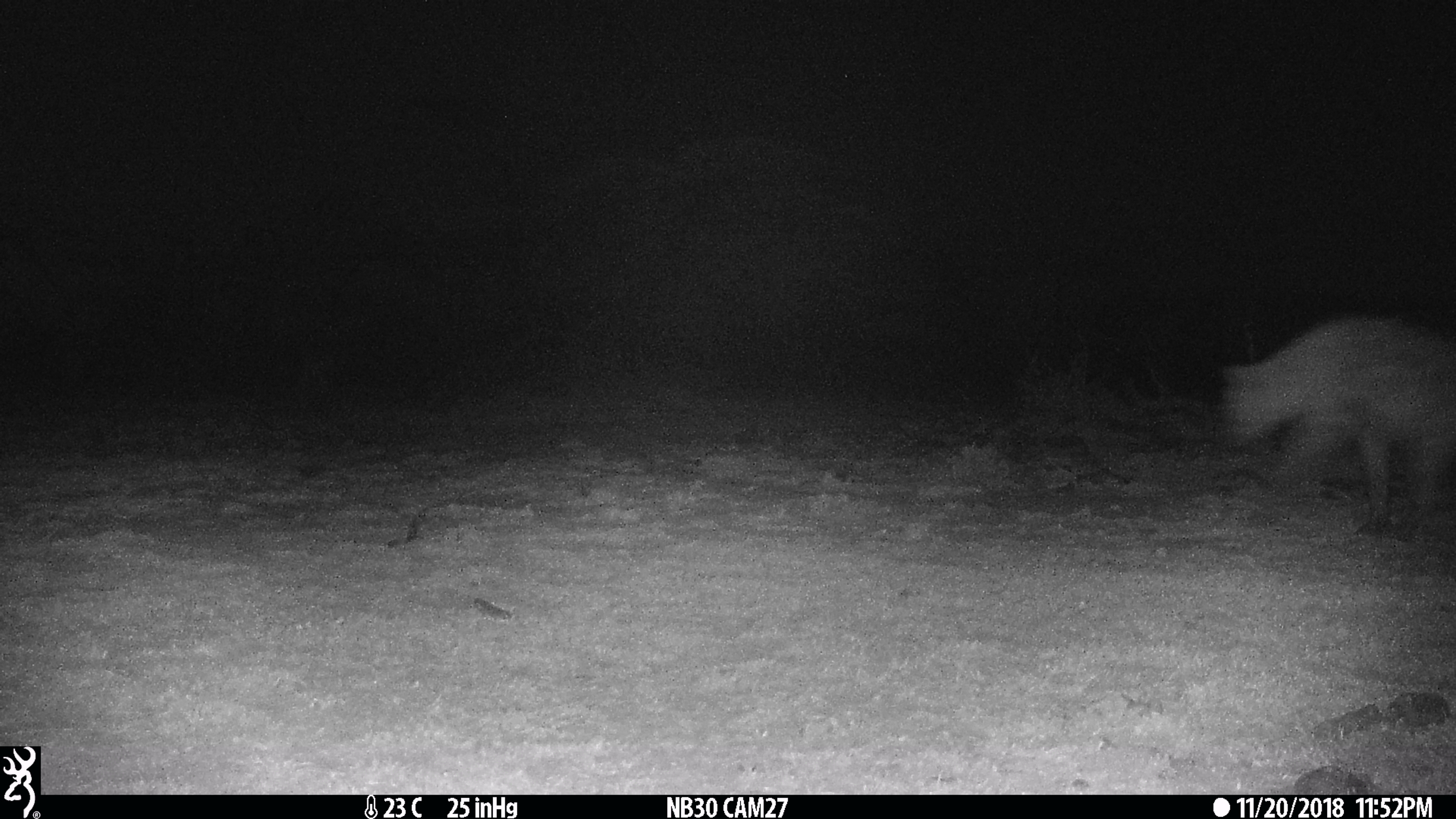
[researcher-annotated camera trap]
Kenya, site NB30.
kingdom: Animalia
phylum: Chordata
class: Mammalia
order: Carnivora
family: Hyaenidae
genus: Crocuta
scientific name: Crocuta crocuta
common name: spotted hyena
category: hyena spotted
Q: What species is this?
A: Hyena spotted (spotted hyena) (Crocuta crocuta).